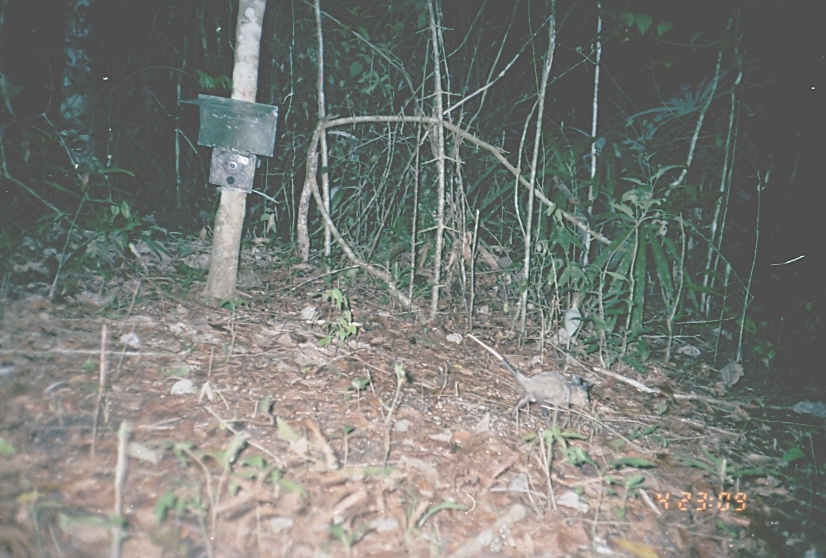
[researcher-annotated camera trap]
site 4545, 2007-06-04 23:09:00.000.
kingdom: Animalia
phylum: Chordata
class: Mammalia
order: Didelphimorphia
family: Didelphidae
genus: Didelphis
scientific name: Didelphis marsupialis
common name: southern opossum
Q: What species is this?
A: Didelphis marsupialis (southern opossum).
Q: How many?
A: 1.